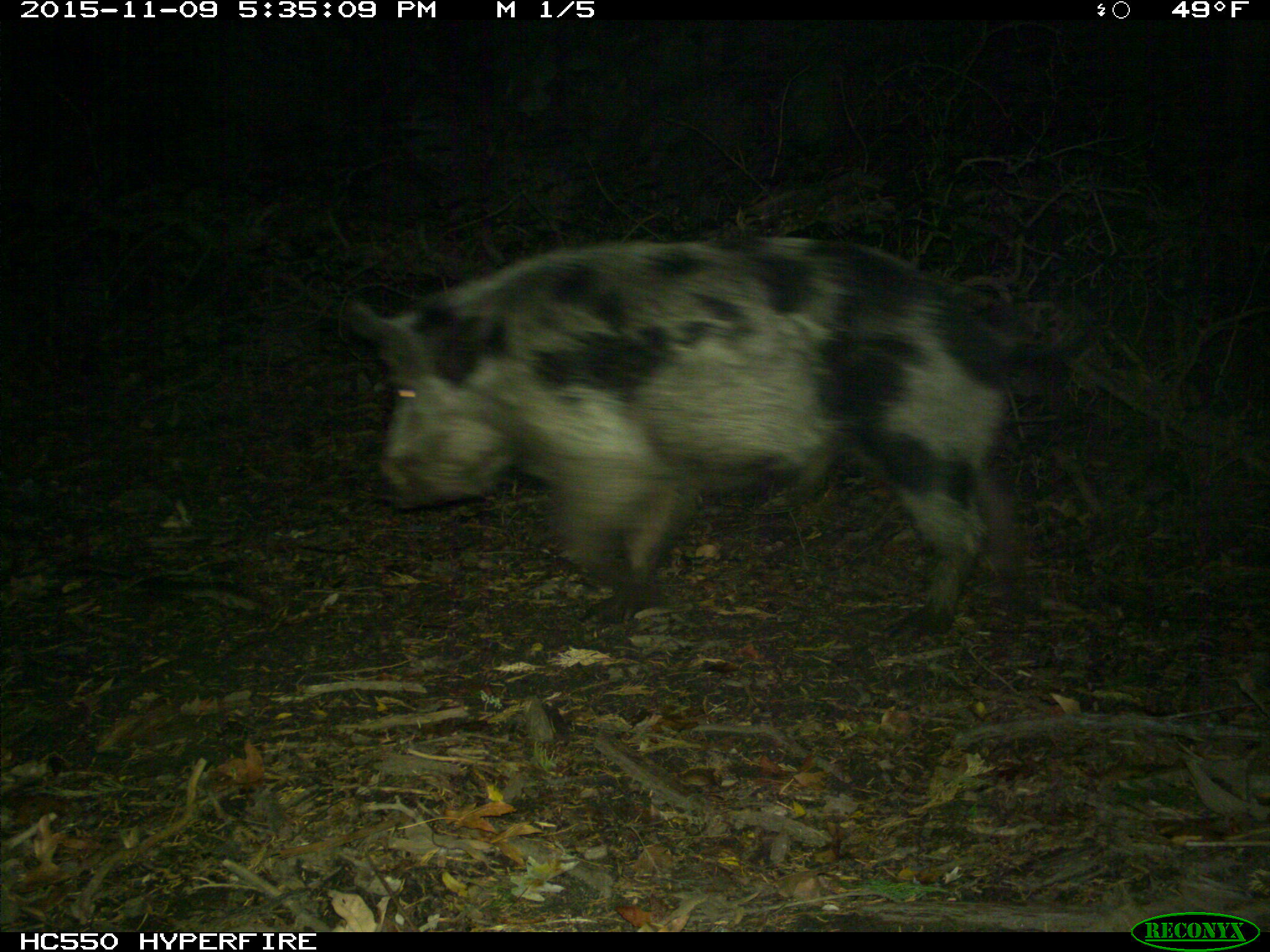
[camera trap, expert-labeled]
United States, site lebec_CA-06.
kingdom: Animalia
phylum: Chordata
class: Mammalia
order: Artiodactyla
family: Suidae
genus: Sus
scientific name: Sus scrofa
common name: wild boar